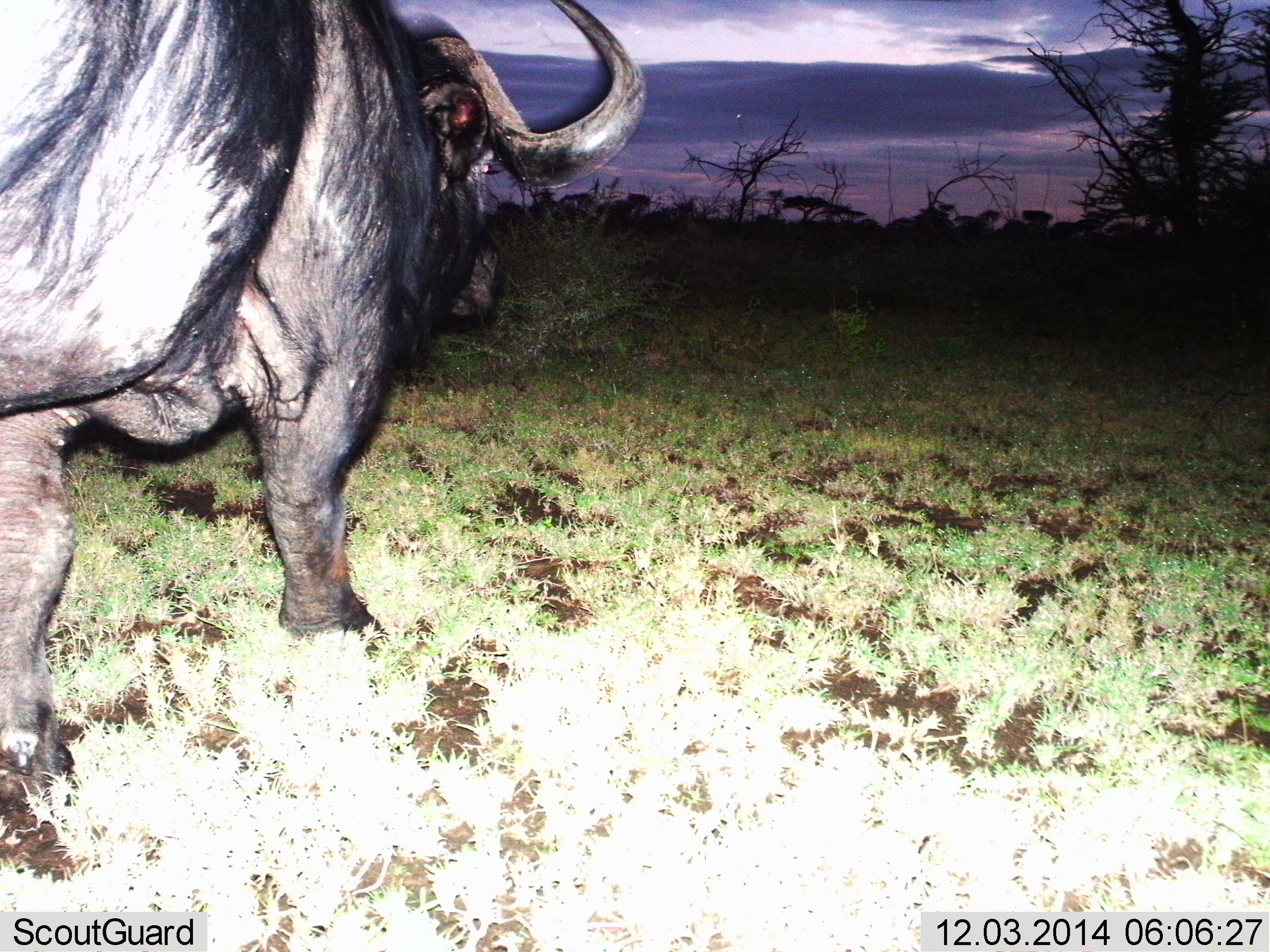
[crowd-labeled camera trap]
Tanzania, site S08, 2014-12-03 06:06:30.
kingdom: Animalia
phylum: Chordata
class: Mammalia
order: Artiodactyla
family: Bovidae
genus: Syncerus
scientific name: Syncerus caffer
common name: cape buffalo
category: buffalo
Buffalo (cape buffalo) (Syncerus caffer), count 1. Behavior (volunteer vote fractions): standing 10%, resting 0%, moving 90%, interacting 0%. Young present (vote fraction): 0%. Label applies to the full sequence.